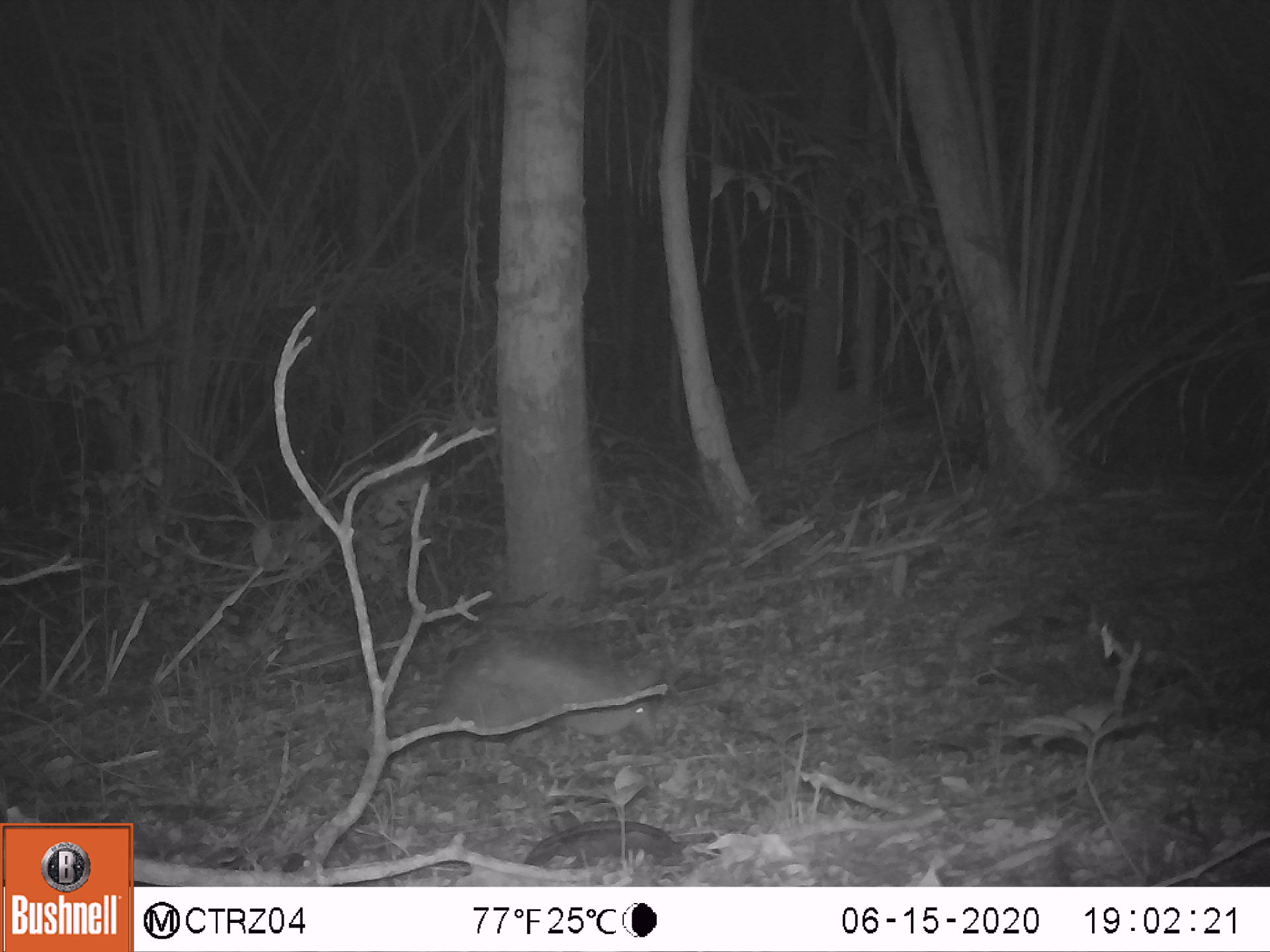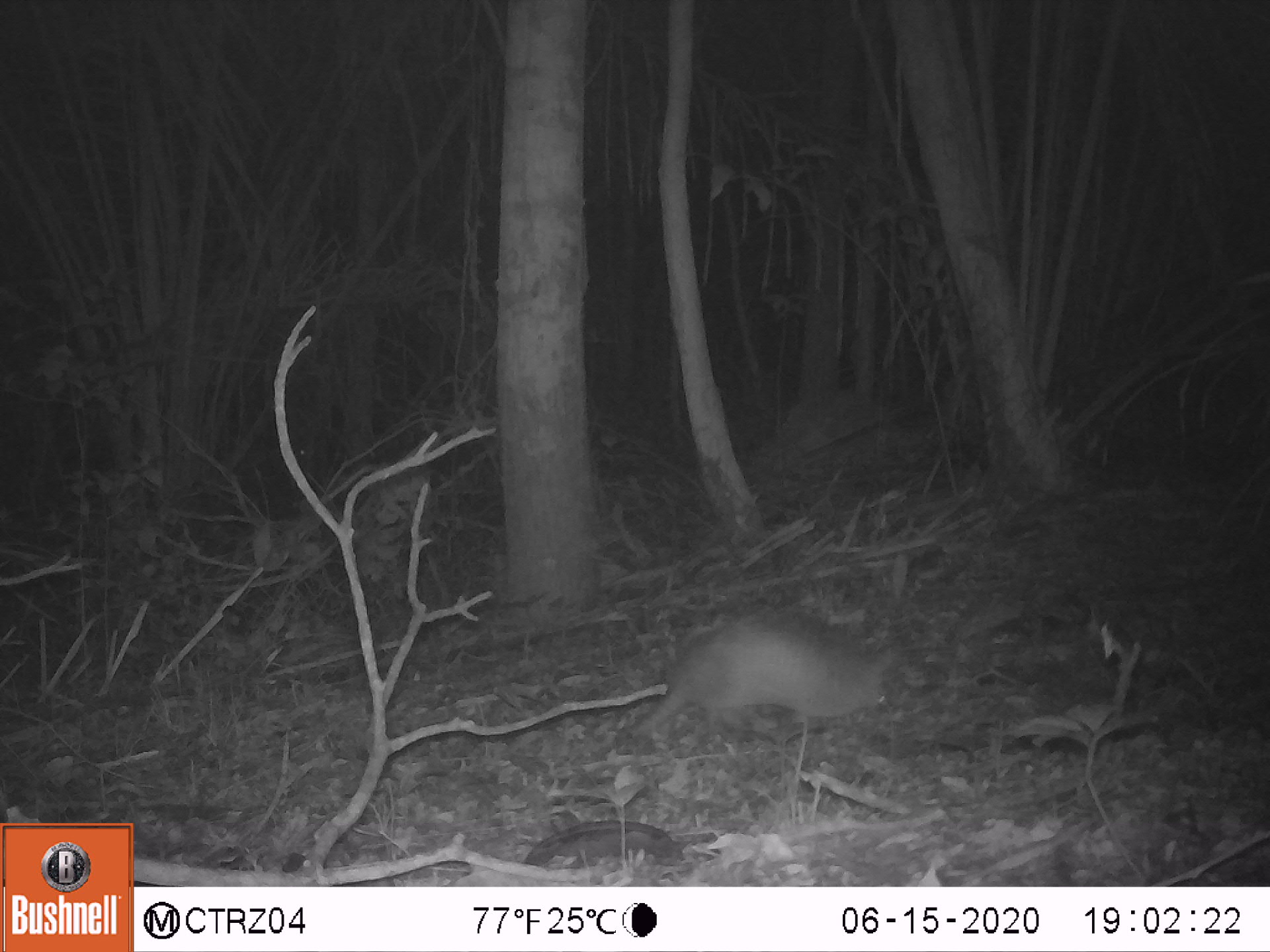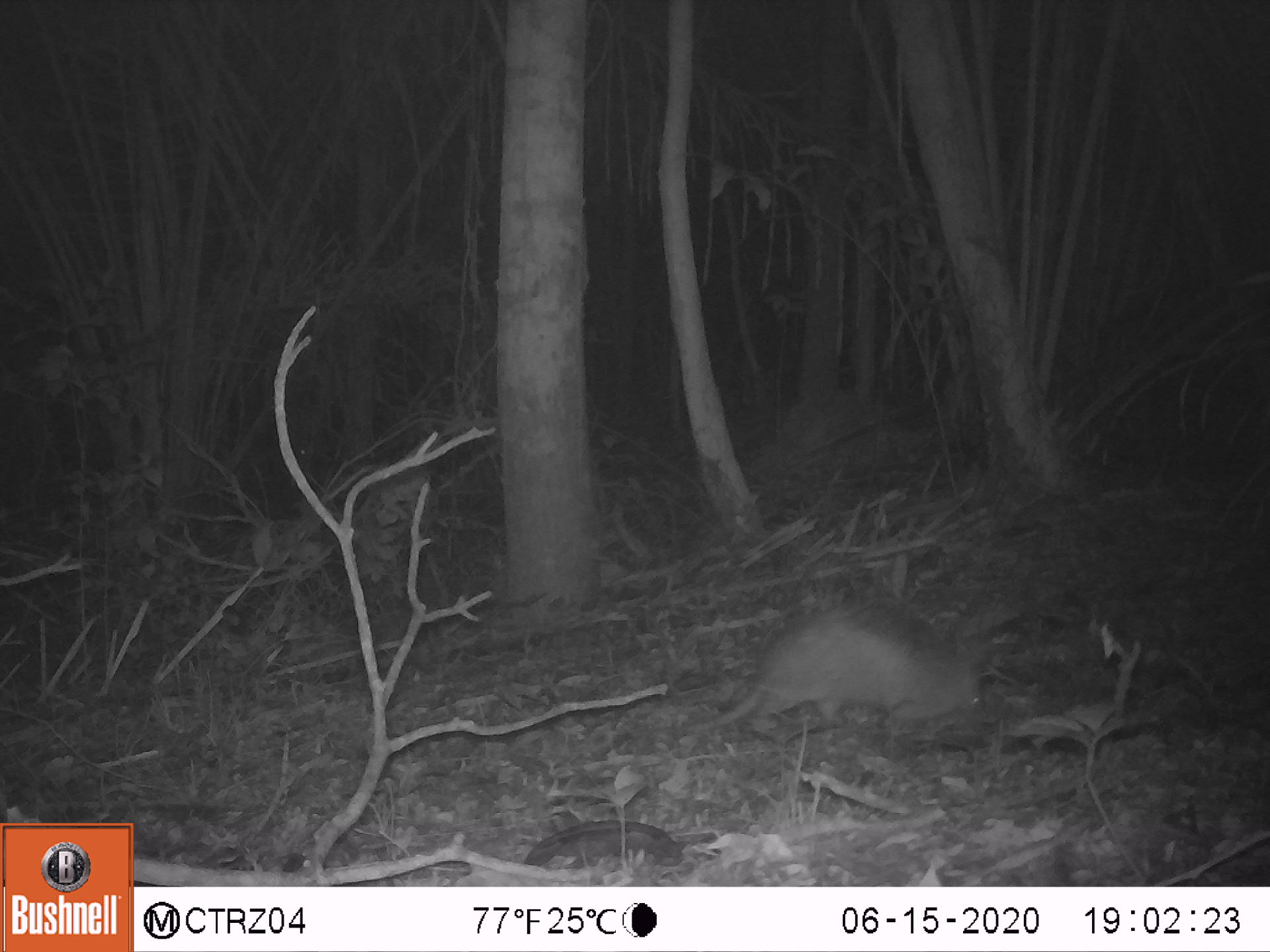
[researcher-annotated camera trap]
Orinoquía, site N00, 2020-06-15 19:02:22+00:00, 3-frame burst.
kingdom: Animalia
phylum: Chordata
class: Mammalia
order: Cingulata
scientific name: Cingulata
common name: armadillo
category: unknown armadillo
Unknown armadillo (armadillo) (Cingulata).